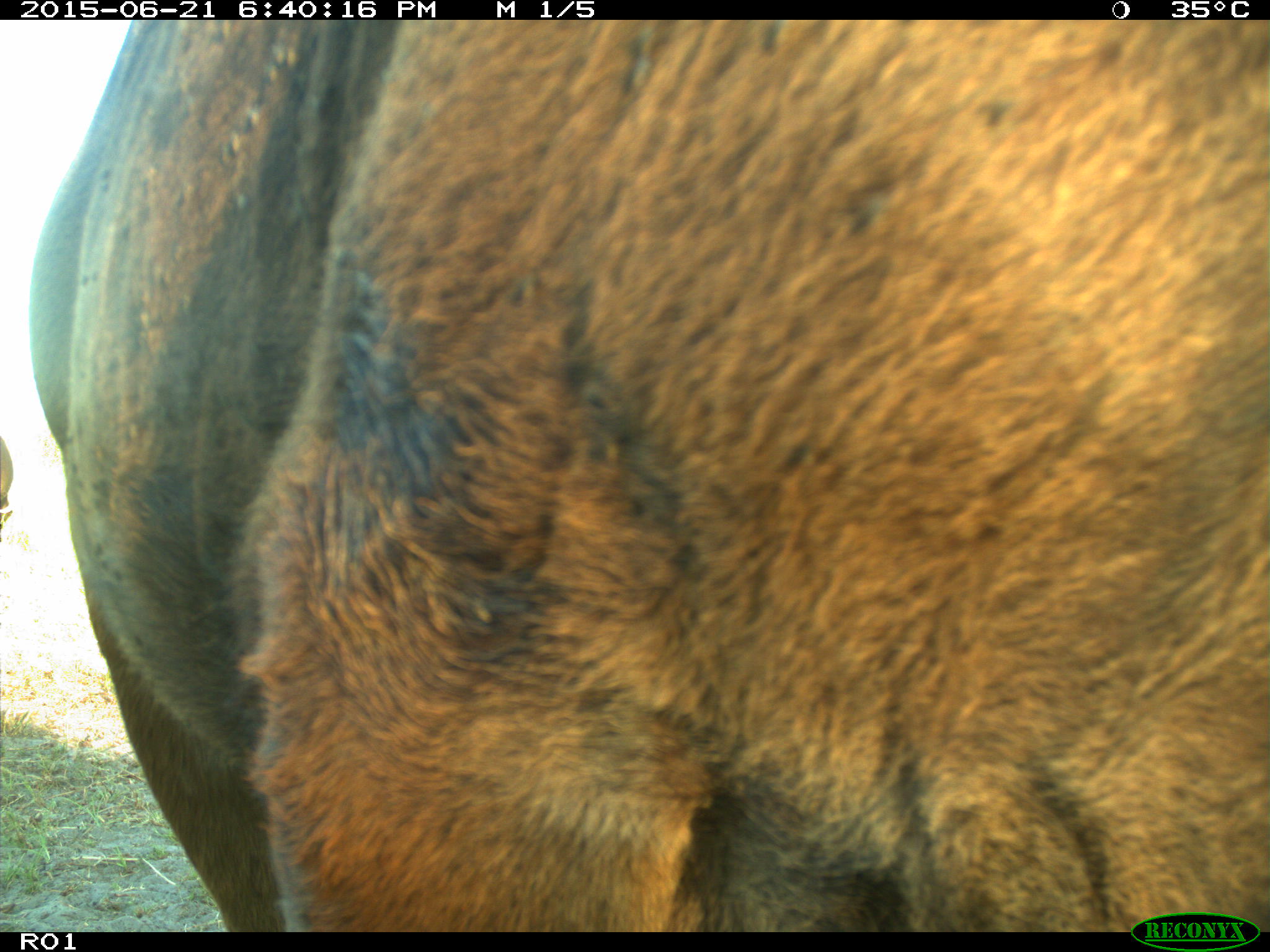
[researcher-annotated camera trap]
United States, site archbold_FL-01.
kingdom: Animalia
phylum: Chordata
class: Mammalia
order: Artiodactyla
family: Bovidae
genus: Bos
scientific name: Bos taurus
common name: domestic cow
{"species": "Bos taurus (domestic cow)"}